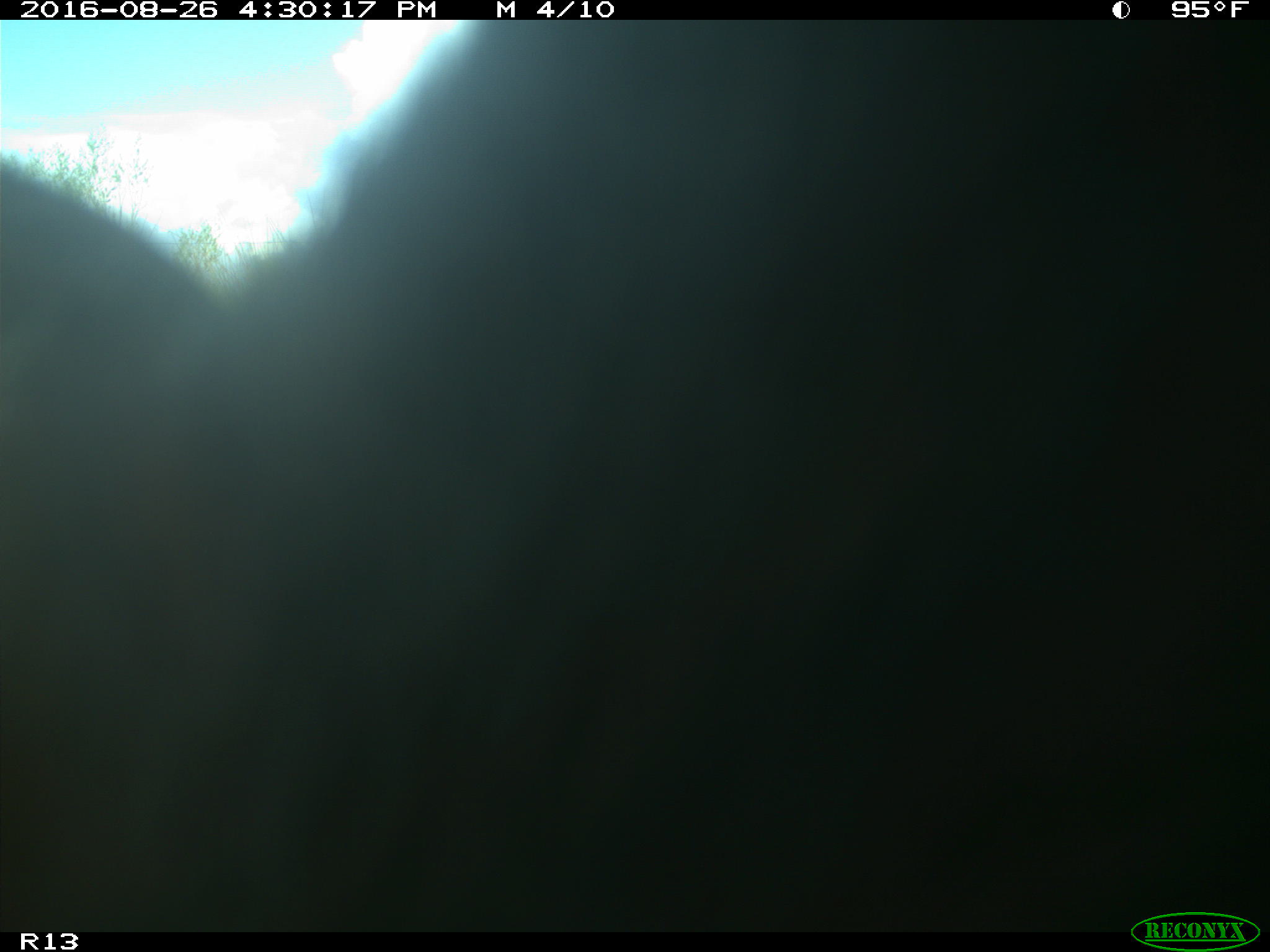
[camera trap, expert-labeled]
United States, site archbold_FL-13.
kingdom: Animalia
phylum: Chordata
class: Mammalia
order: Artiodactyla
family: Bovidae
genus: Bos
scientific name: Bos taurus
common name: domestic cow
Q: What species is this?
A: Bos taurus (domestic cow).